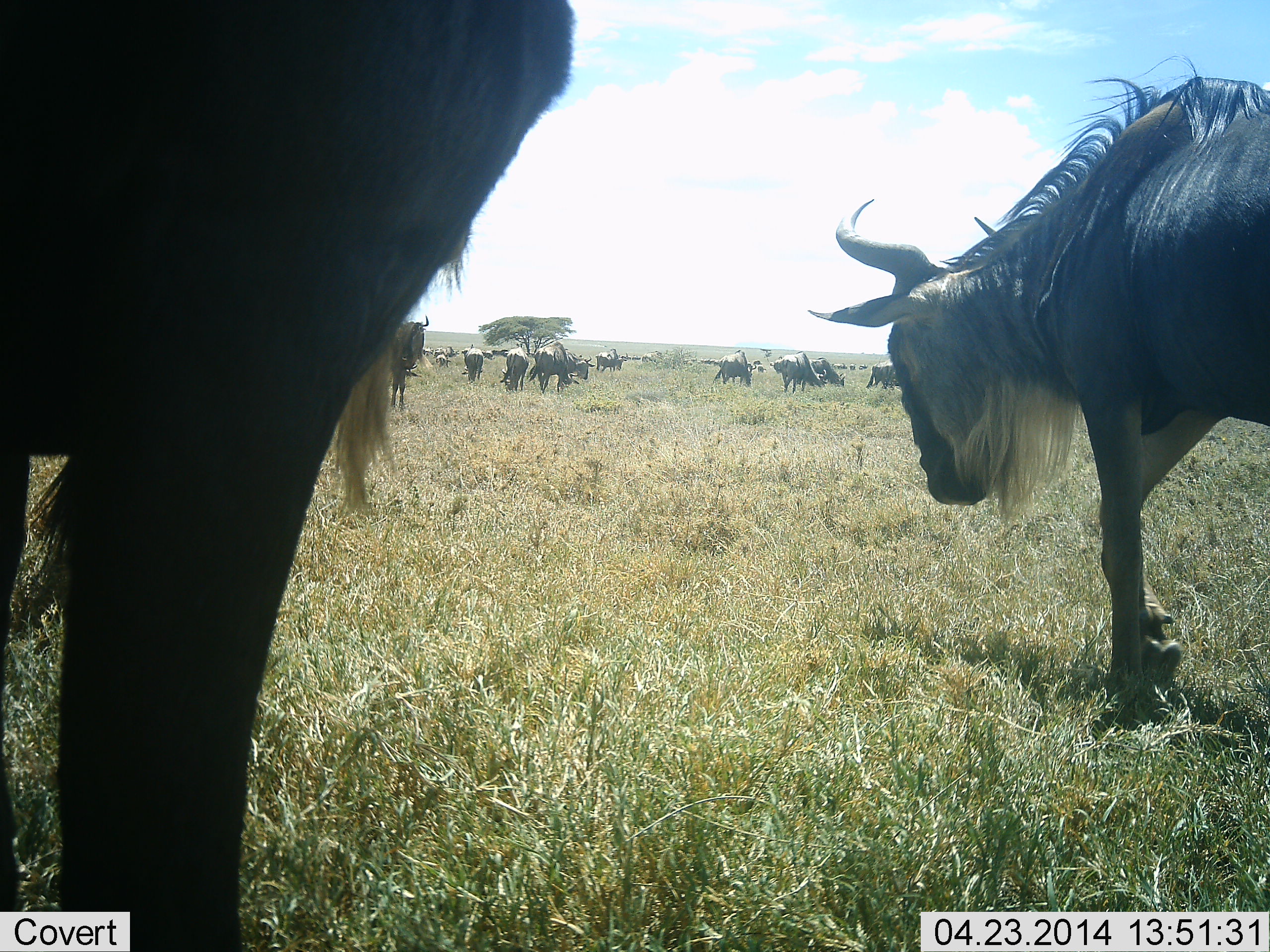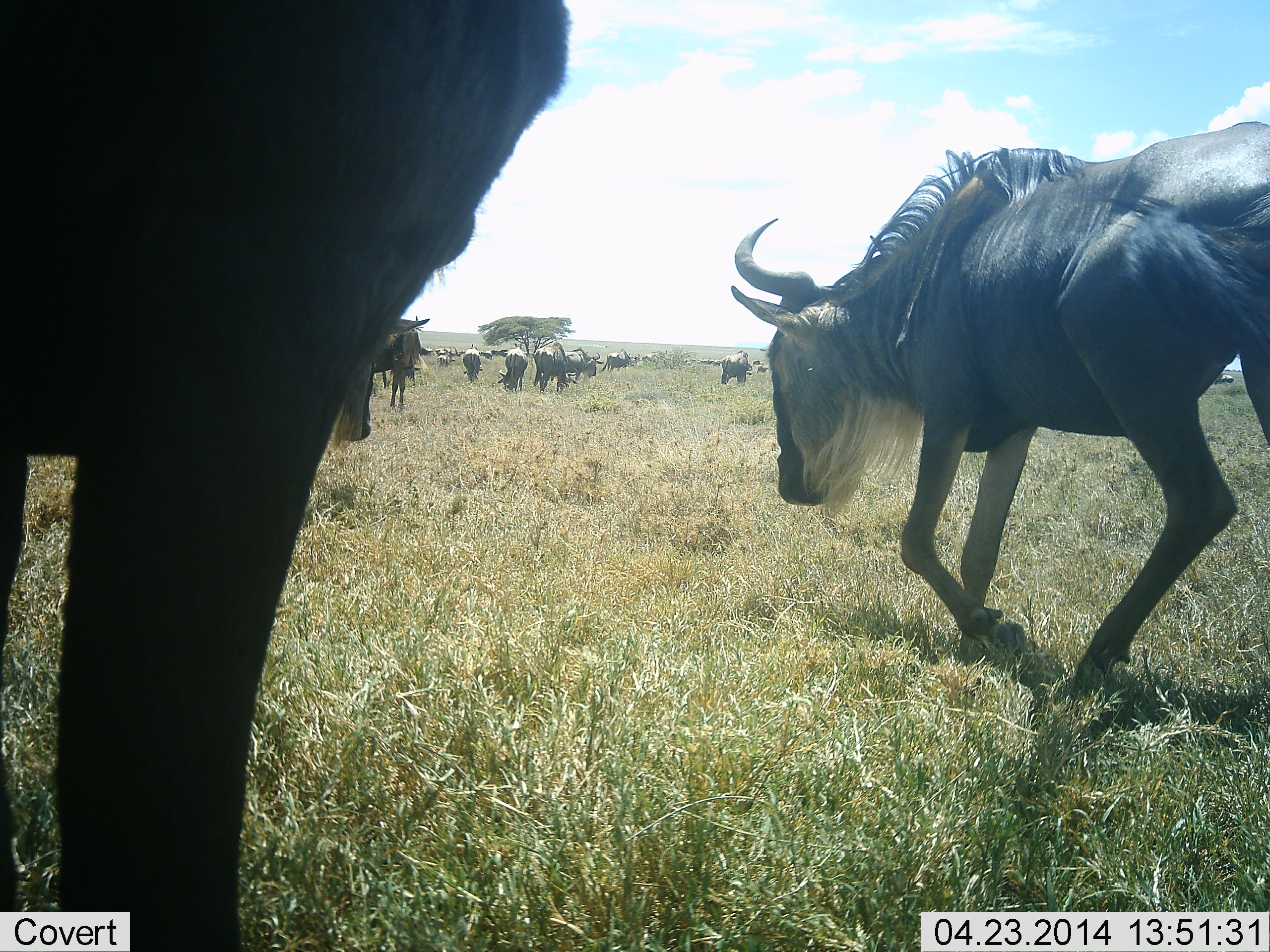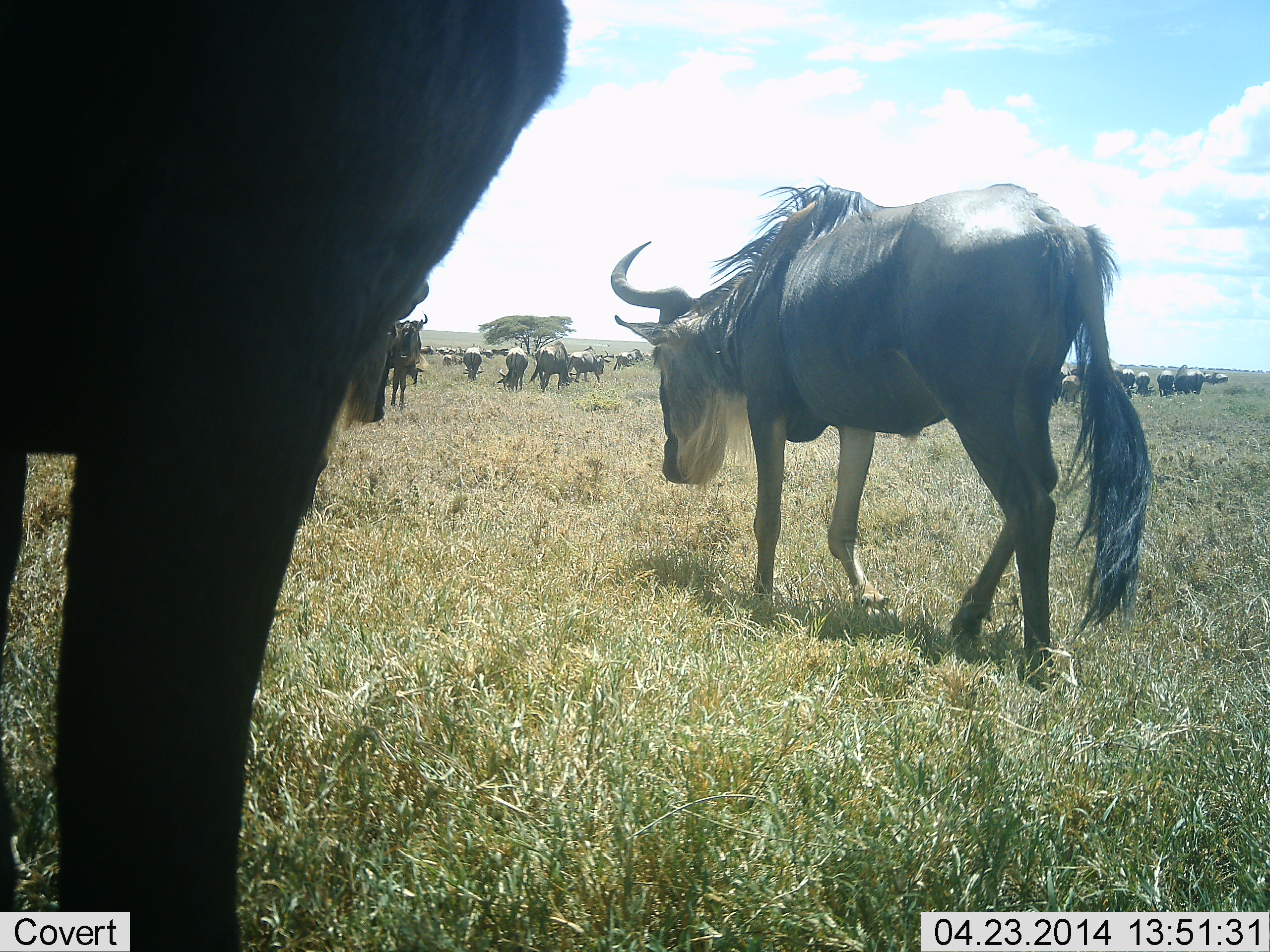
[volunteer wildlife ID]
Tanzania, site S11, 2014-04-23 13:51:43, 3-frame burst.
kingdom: Animalia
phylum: Chordata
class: Mammalia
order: Artiodactyla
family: Bovidae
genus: Connochaetes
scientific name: Connochaetes taurinus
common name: blue wildebeest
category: wildebeest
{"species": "wildebeest (blue wildebeest) (Connochaetes taurinus)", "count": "11-50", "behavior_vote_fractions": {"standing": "30%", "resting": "0%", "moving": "90%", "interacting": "0%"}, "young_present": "0%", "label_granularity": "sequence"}